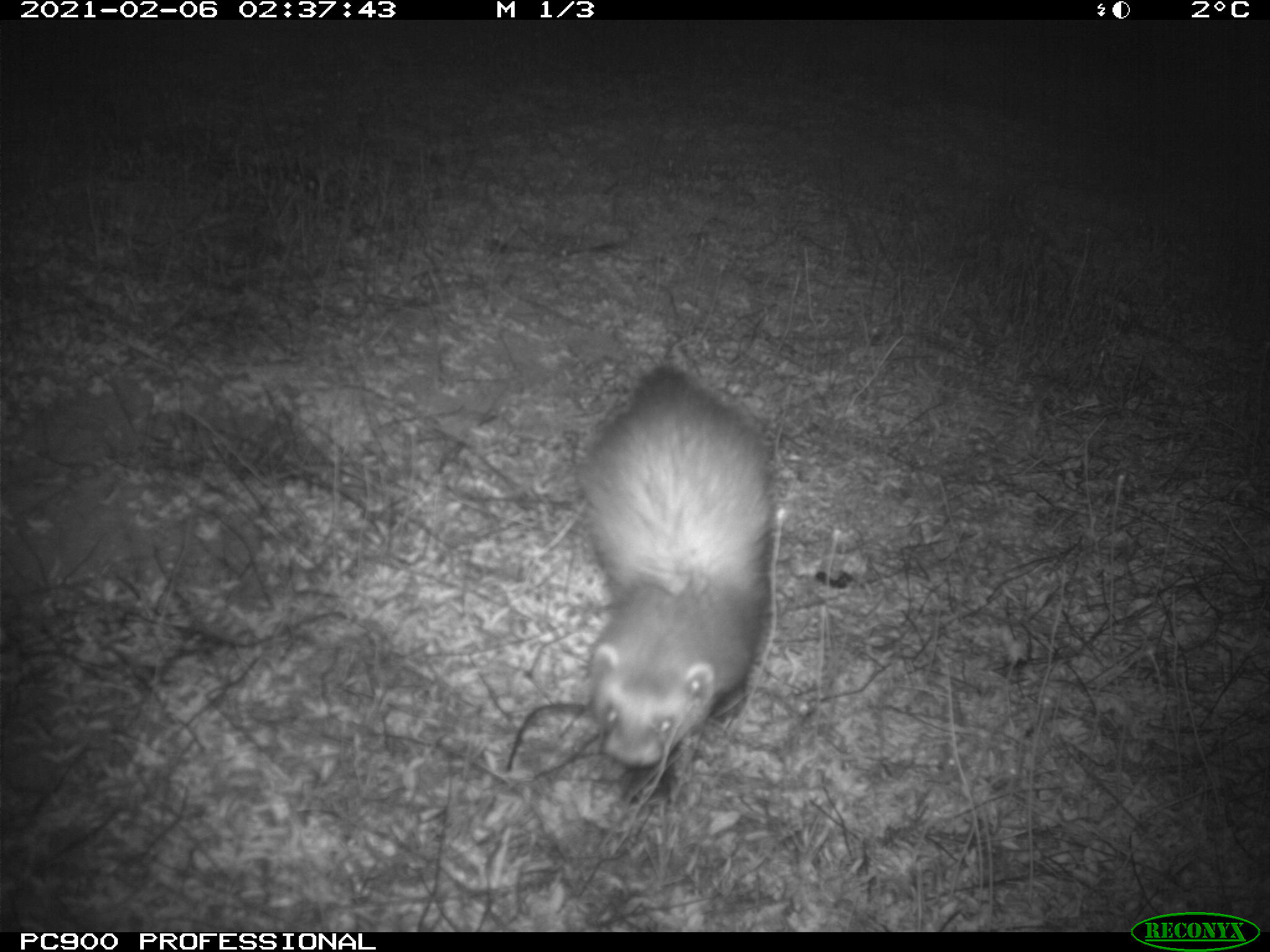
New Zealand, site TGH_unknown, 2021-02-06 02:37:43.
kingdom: Animalia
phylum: Chordata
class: Mammalia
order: Carnivora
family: Mustelidae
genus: Mustela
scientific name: Mustela furo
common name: ferret